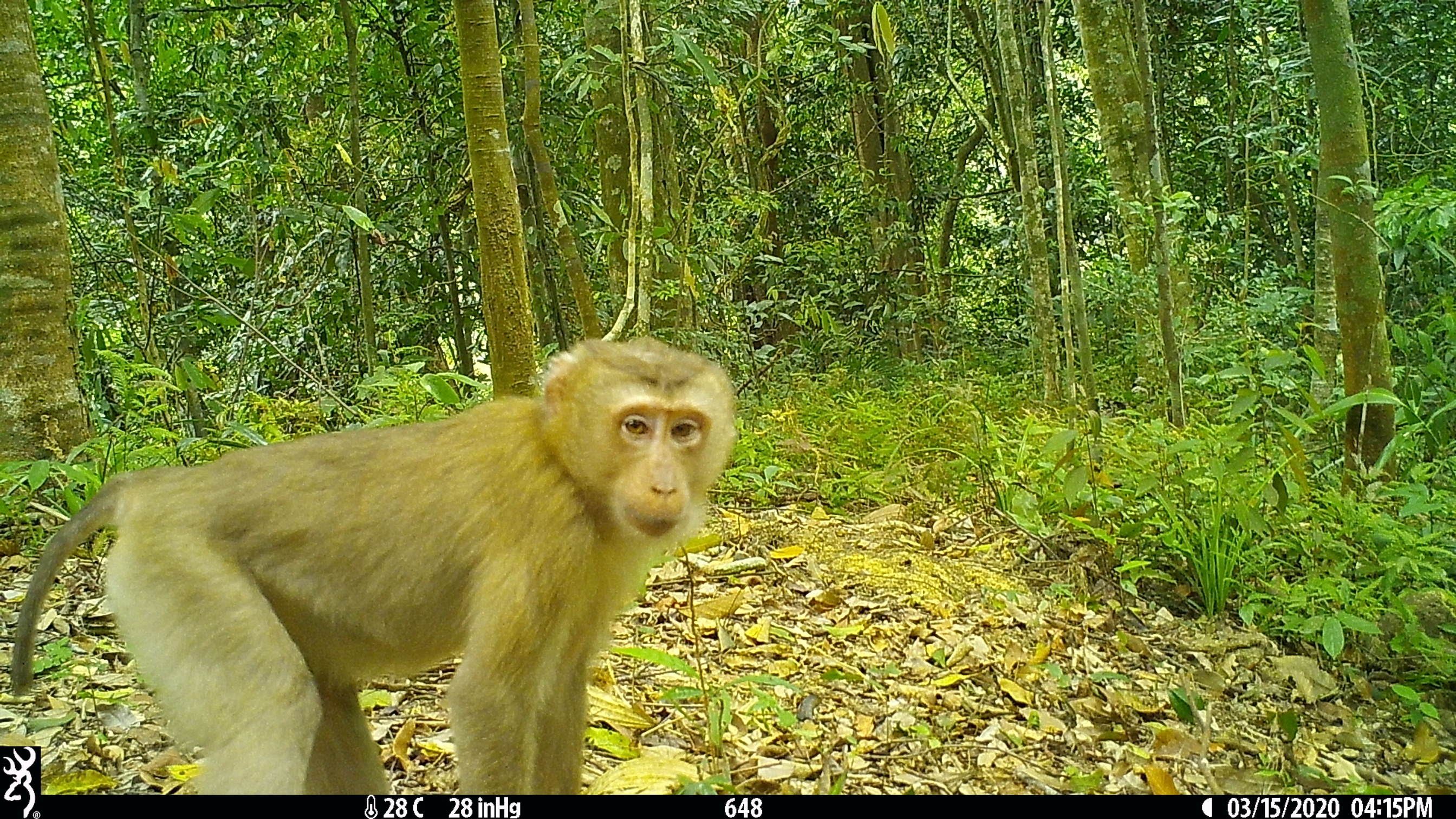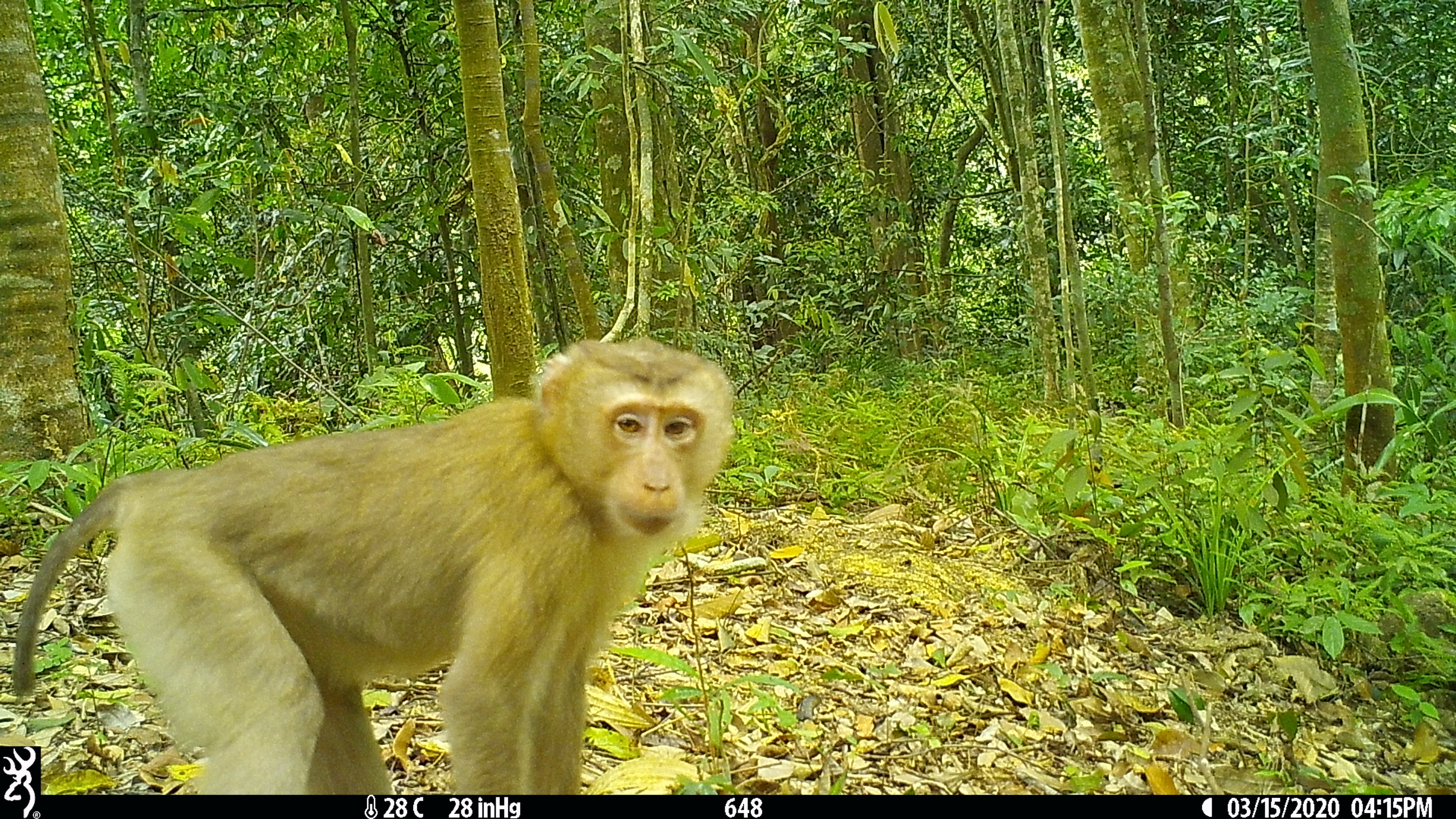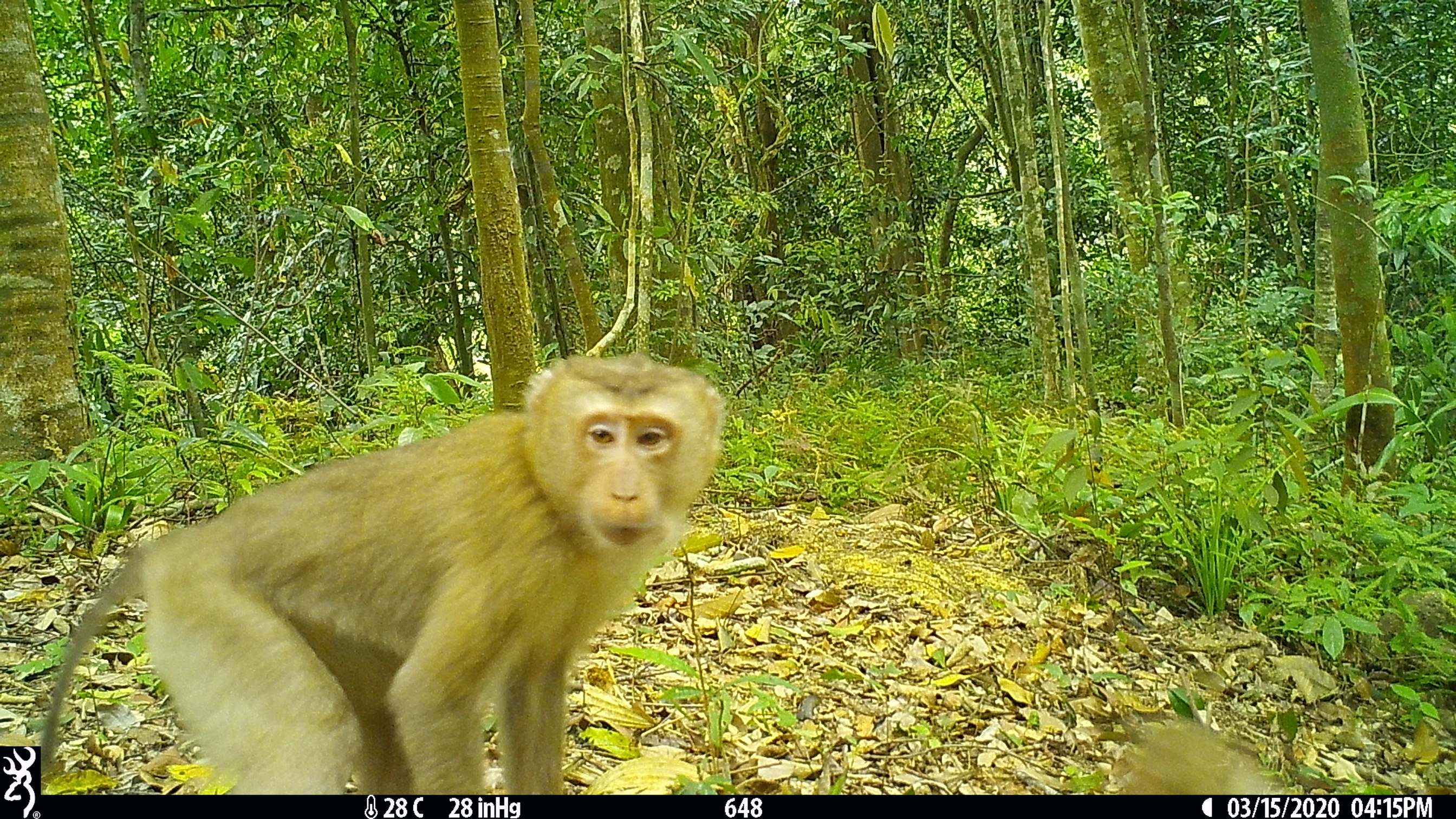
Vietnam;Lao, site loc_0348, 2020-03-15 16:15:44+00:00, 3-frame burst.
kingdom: Animalia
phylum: Chordata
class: Mammalia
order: Primates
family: Cercopithecidae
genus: Macaca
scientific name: Macaca nemestrina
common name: pig-tailed macaque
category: pig tailed macaque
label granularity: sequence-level